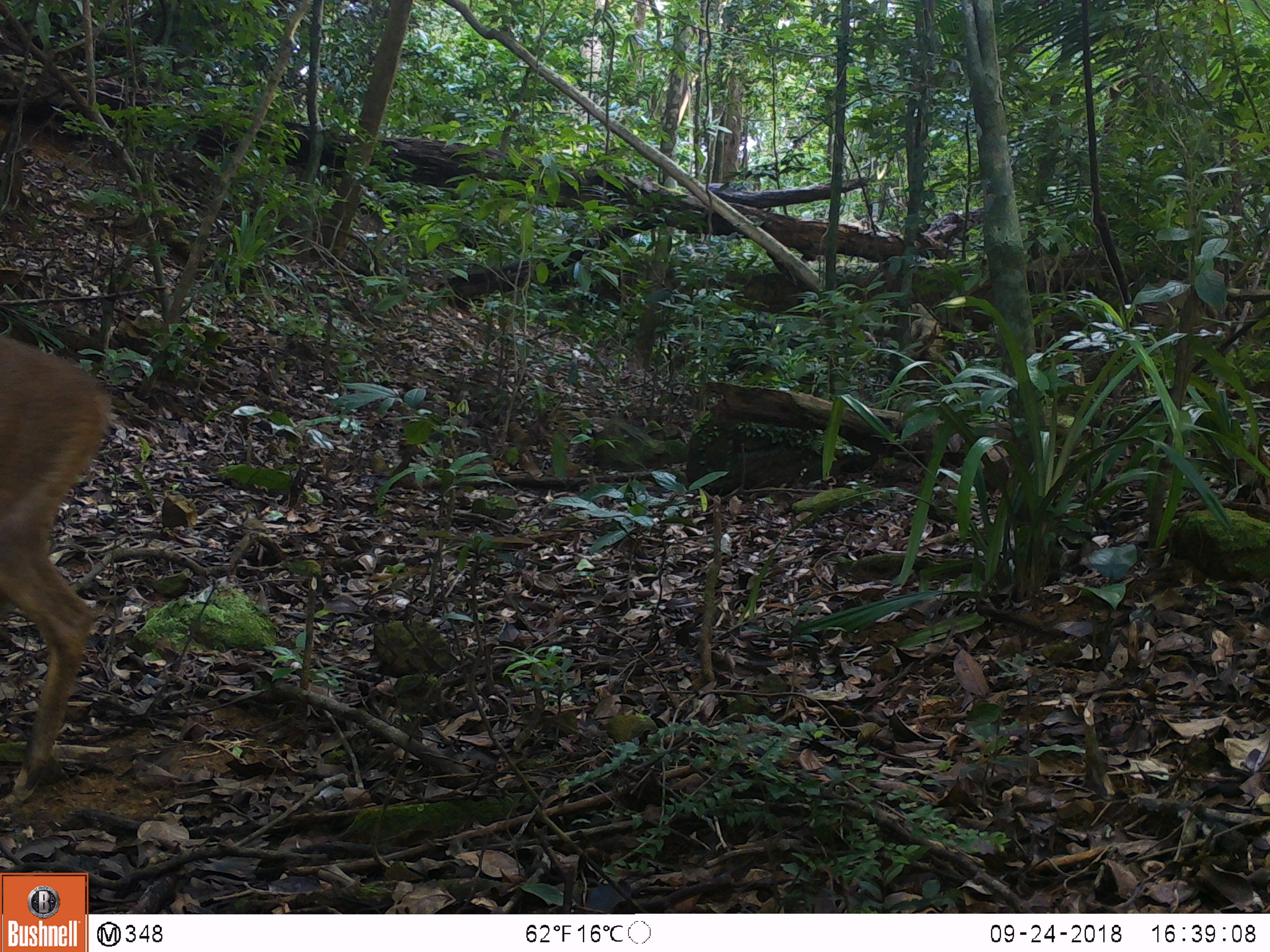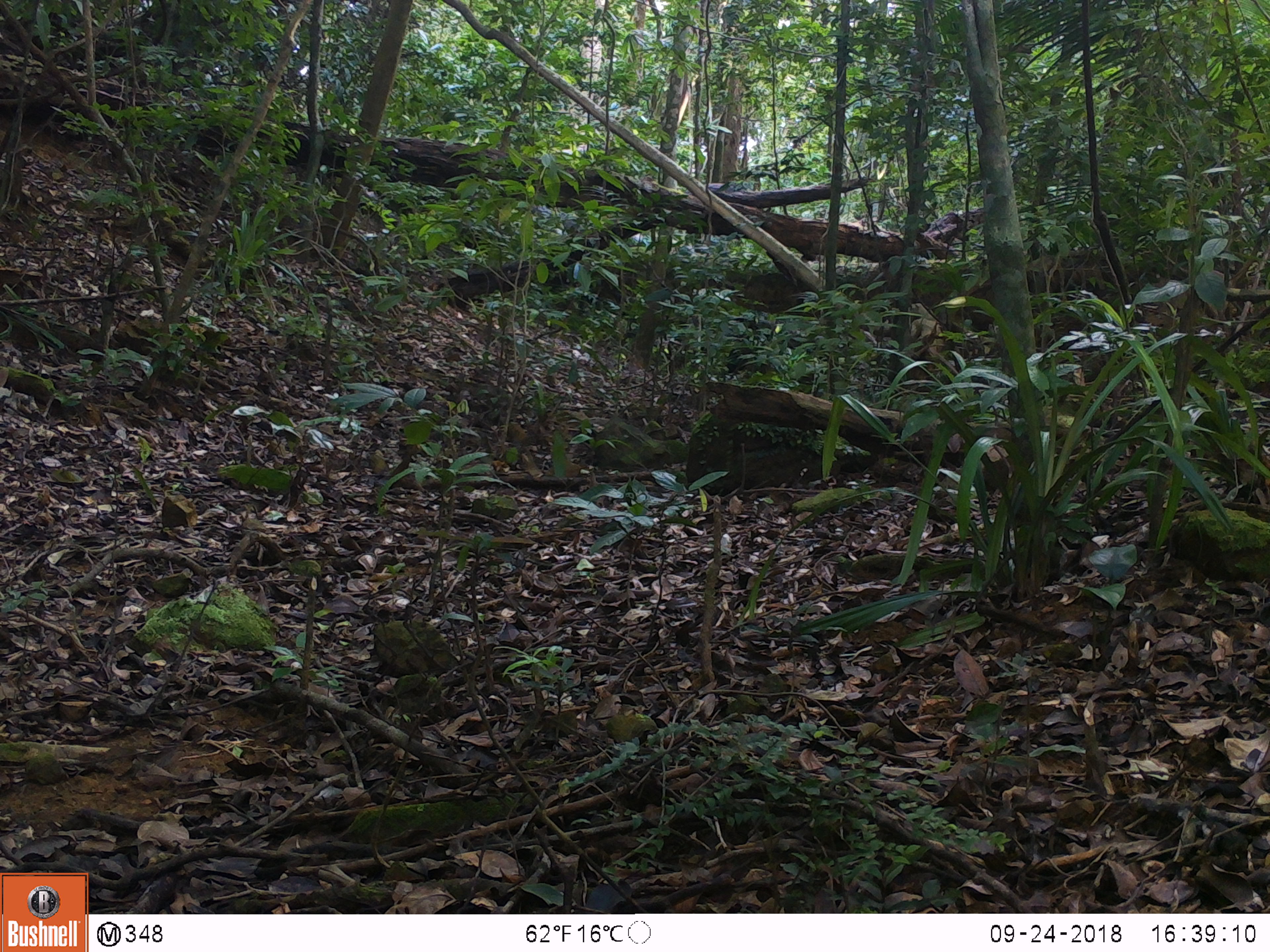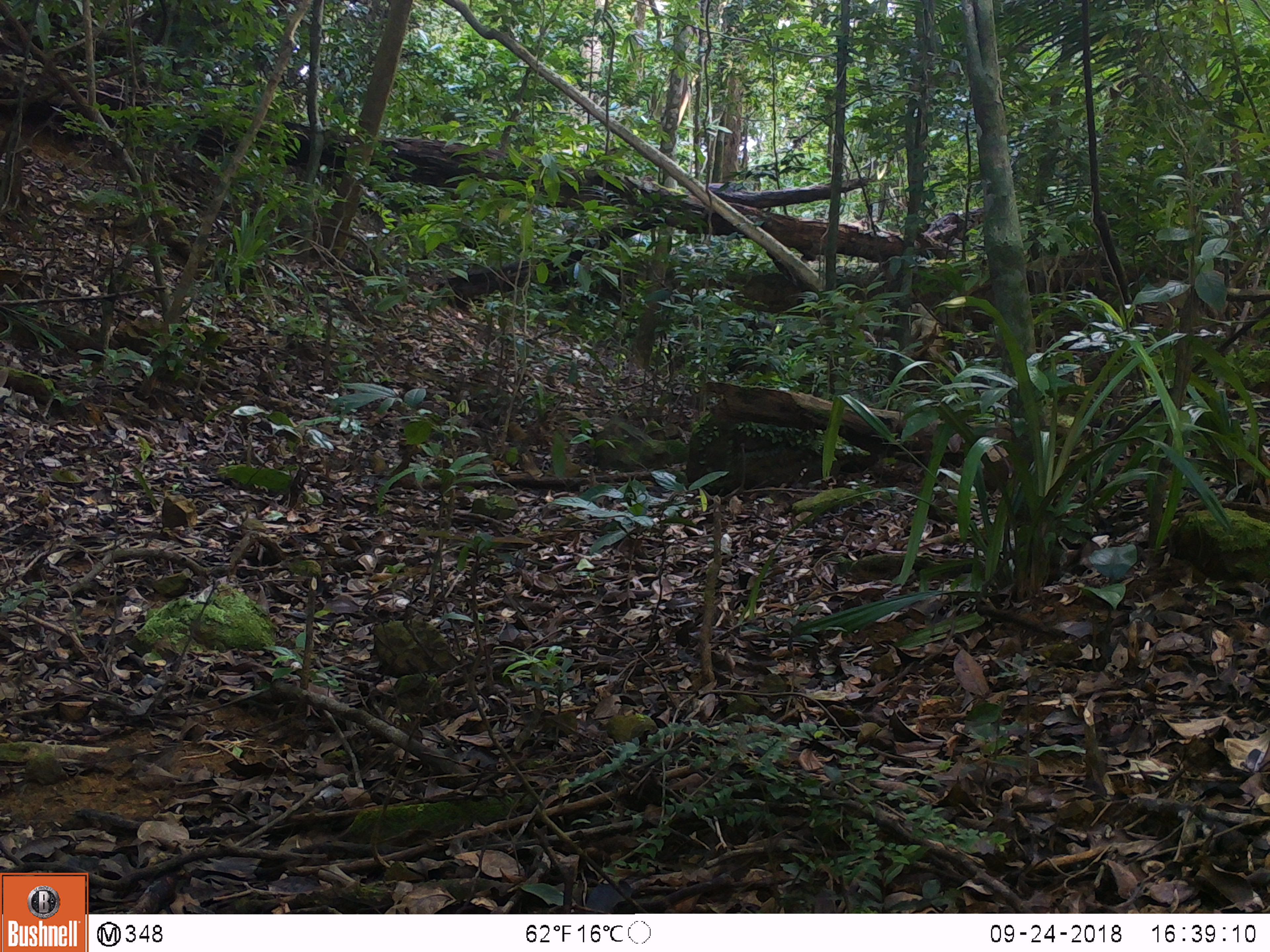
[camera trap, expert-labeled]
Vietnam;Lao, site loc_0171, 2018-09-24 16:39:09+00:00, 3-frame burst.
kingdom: Animalia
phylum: Chordata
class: Mammalia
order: Artiodactyla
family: Cervidae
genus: Muntiacus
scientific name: Muntiacus vuquangensis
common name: large-antlered muntjac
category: large antlered muntjac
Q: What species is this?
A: Large antlered muntjac (large-antlered muntjac) (Muntiacus vuquangensis).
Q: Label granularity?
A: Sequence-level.